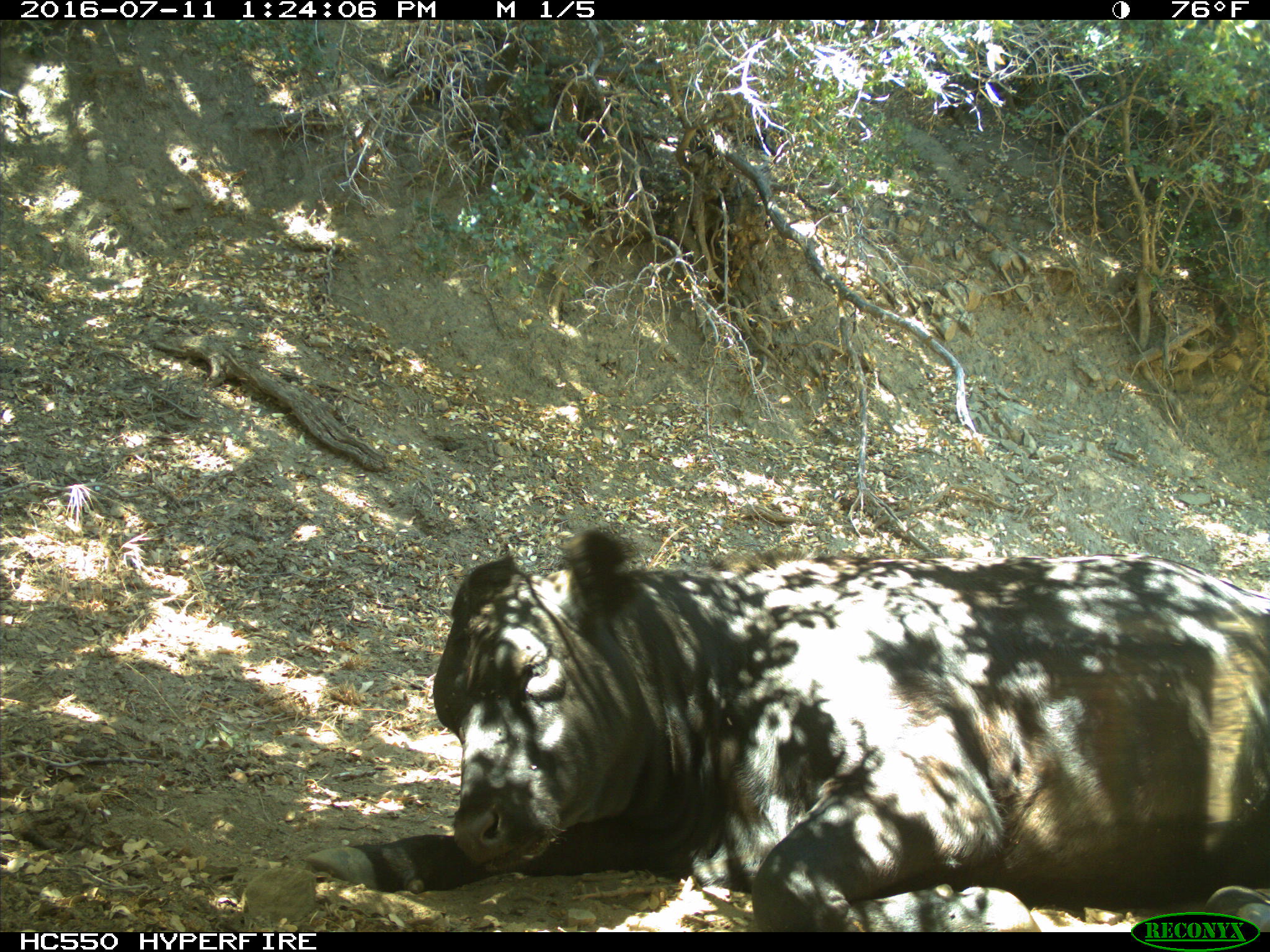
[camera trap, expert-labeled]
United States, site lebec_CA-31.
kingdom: Animalia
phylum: Chordata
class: Mammalia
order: Artiodactyla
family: Bovidae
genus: Bos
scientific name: Bos taurus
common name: domestic cow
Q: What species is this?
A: Bos taurus (domestic cow).